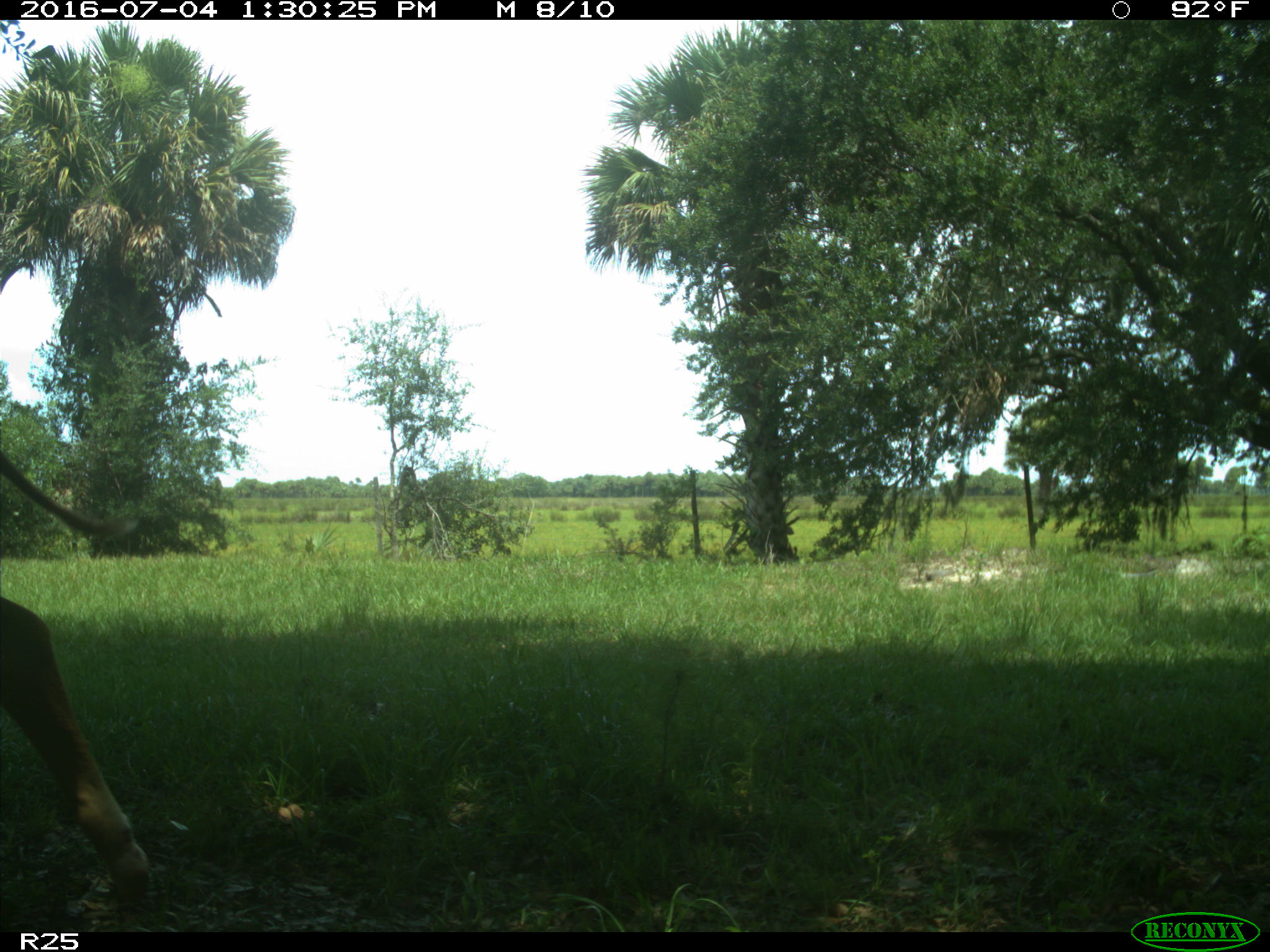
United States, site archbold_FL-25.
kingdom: Animalia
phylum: Chordata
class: Mammalia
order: Artiodactyla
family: Bovidae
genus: Bos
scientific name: Bos taurus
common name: domestic cow